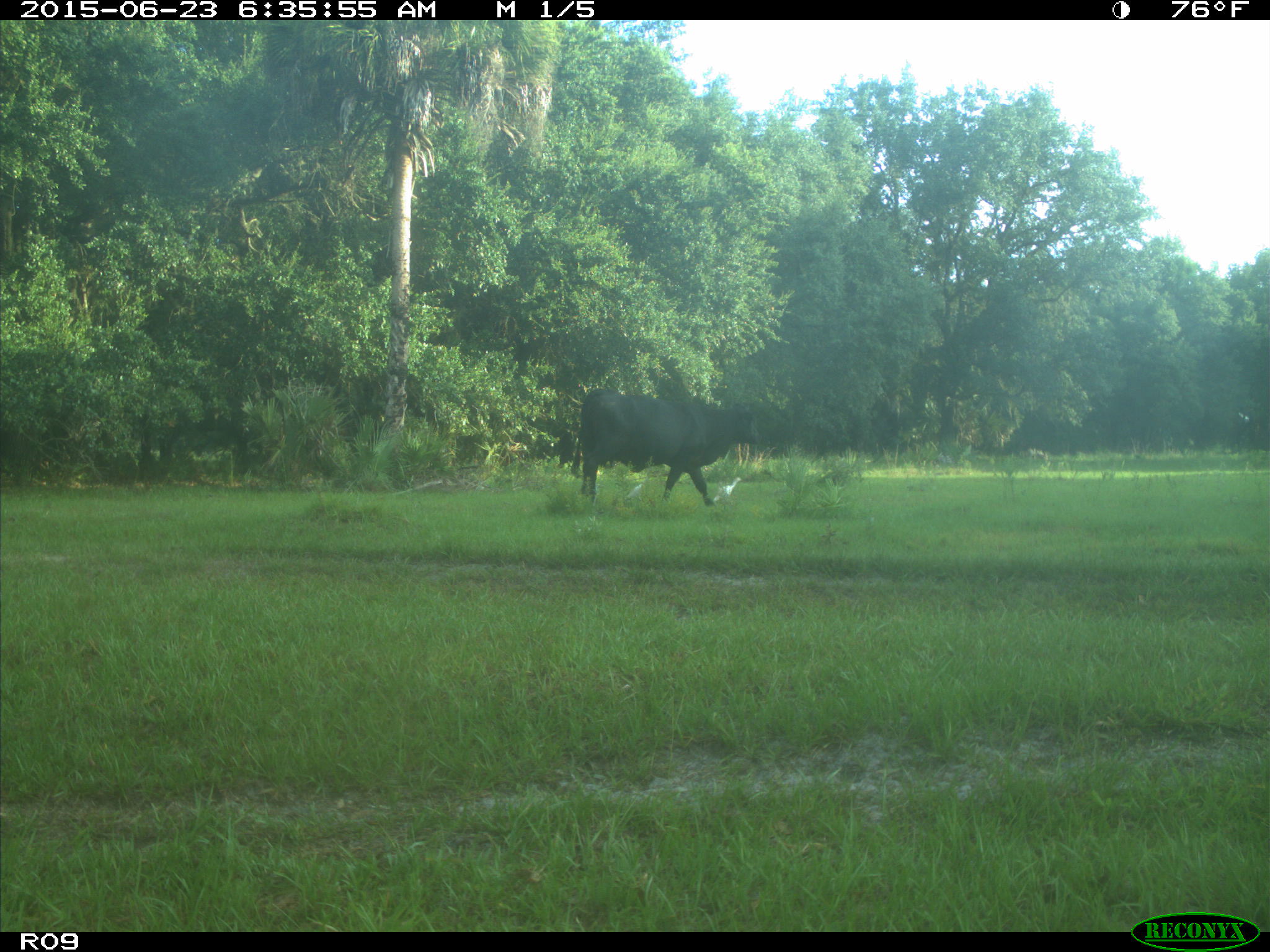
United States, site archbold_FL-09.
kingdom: Animalia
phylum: Chordata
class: Mammalia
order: Artiodactyla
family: Bovidae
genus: Bos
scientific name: Bos taurus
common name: domestic cow